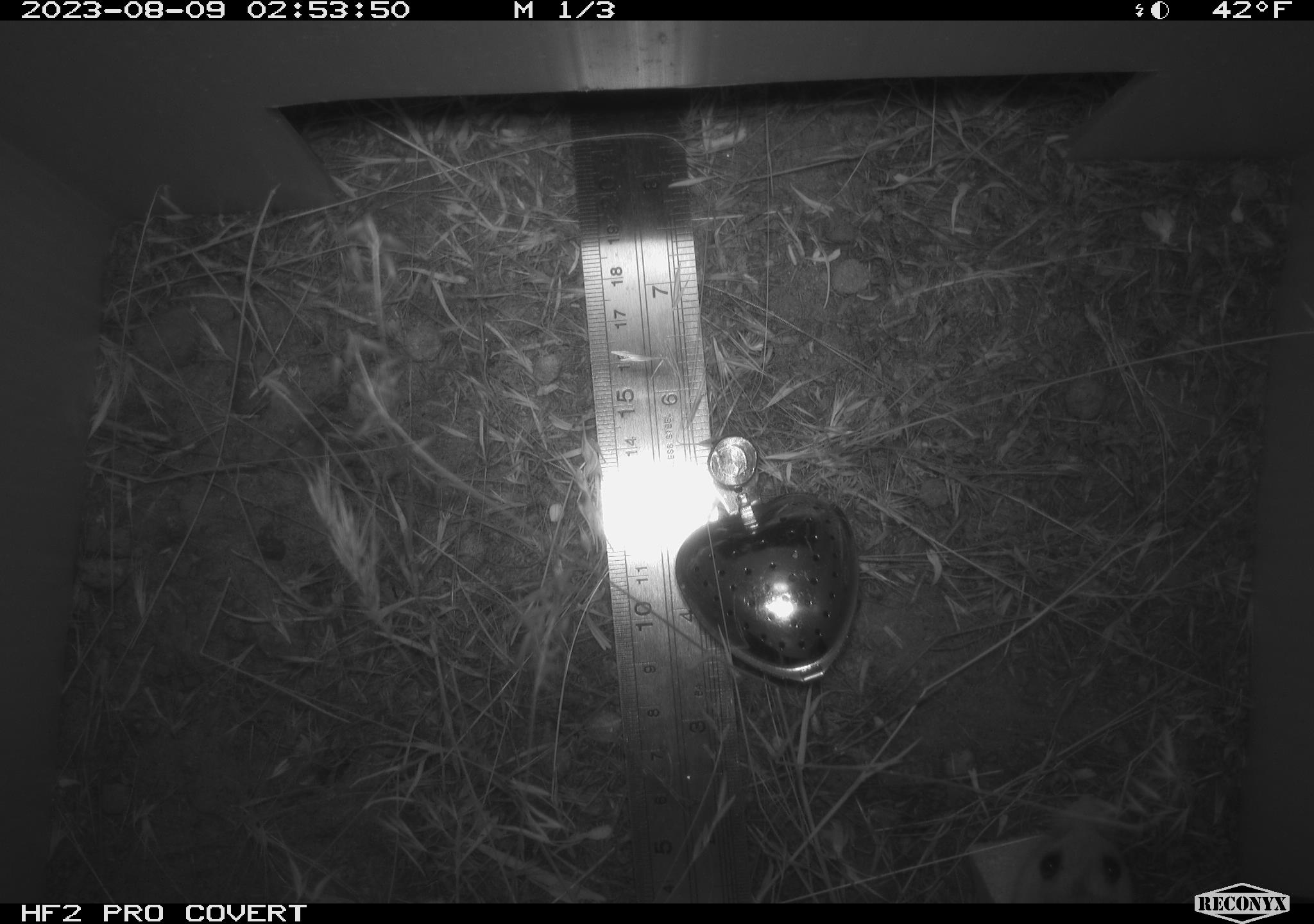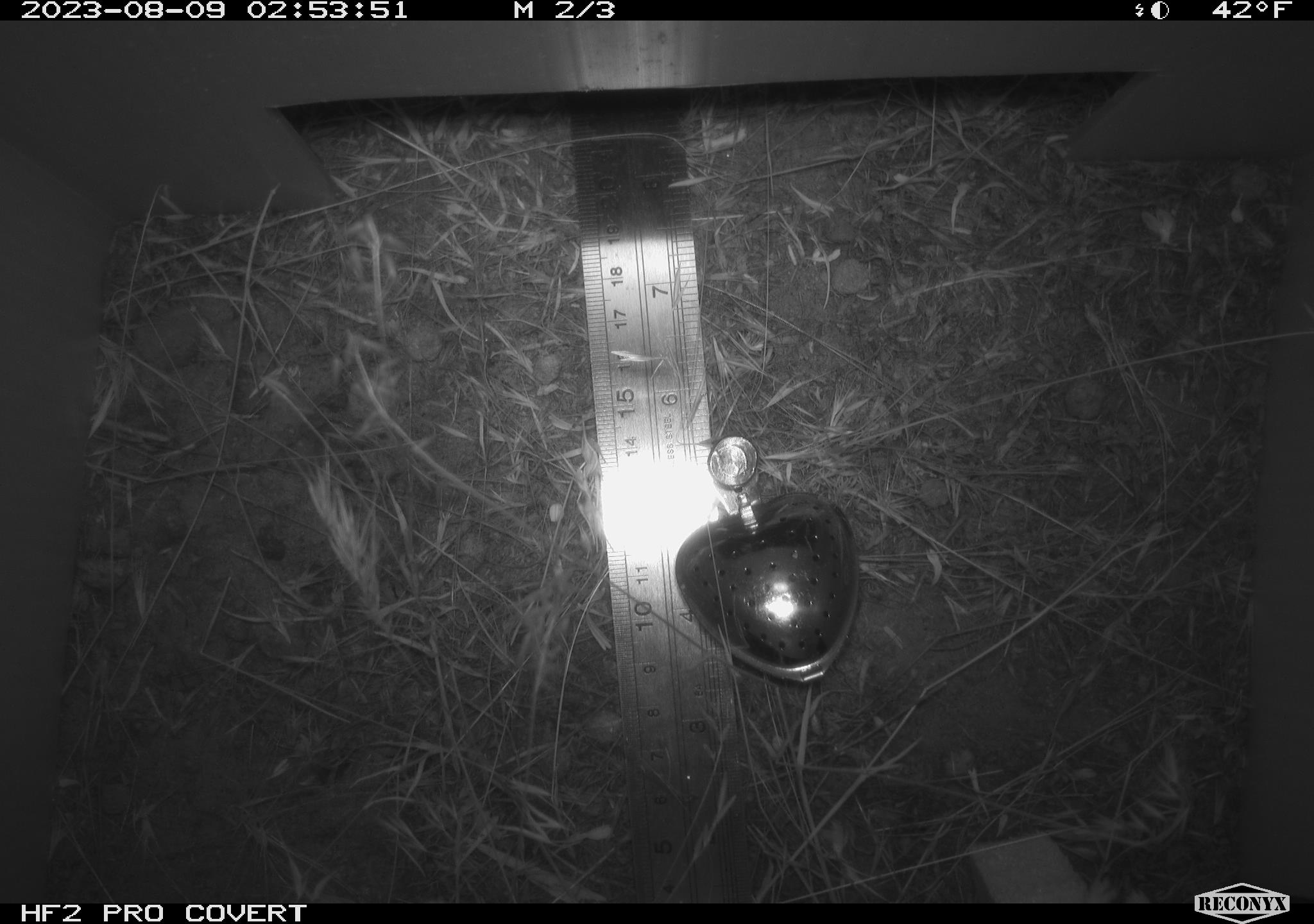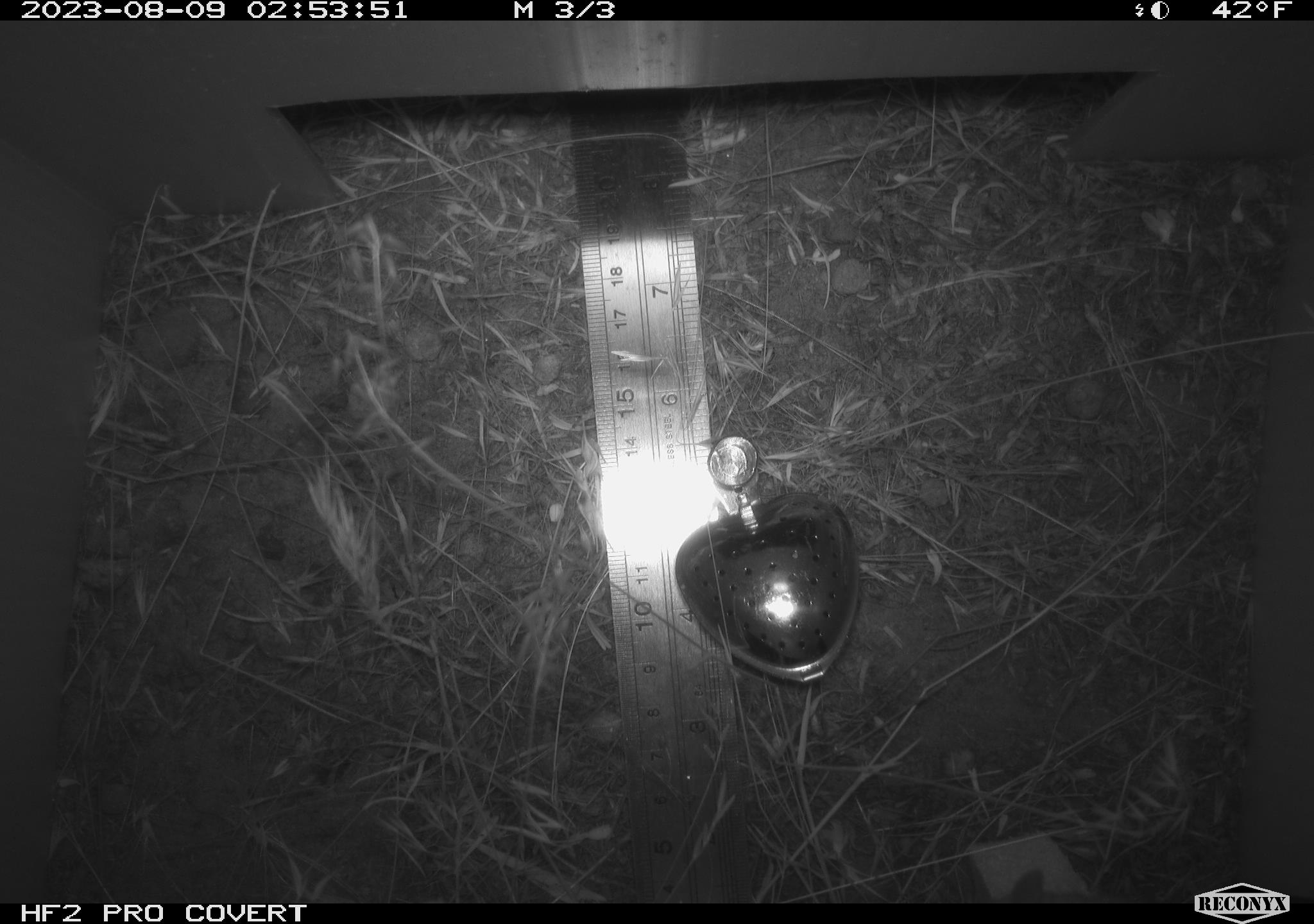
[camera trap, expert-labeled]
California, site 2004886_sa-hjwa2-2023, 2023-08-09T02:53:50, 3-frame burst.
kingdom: Animalia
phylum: Chordata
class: Mammalia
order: Rodentia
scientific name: Rodentia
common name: mouse species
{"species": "mouse species (Rodentia)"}